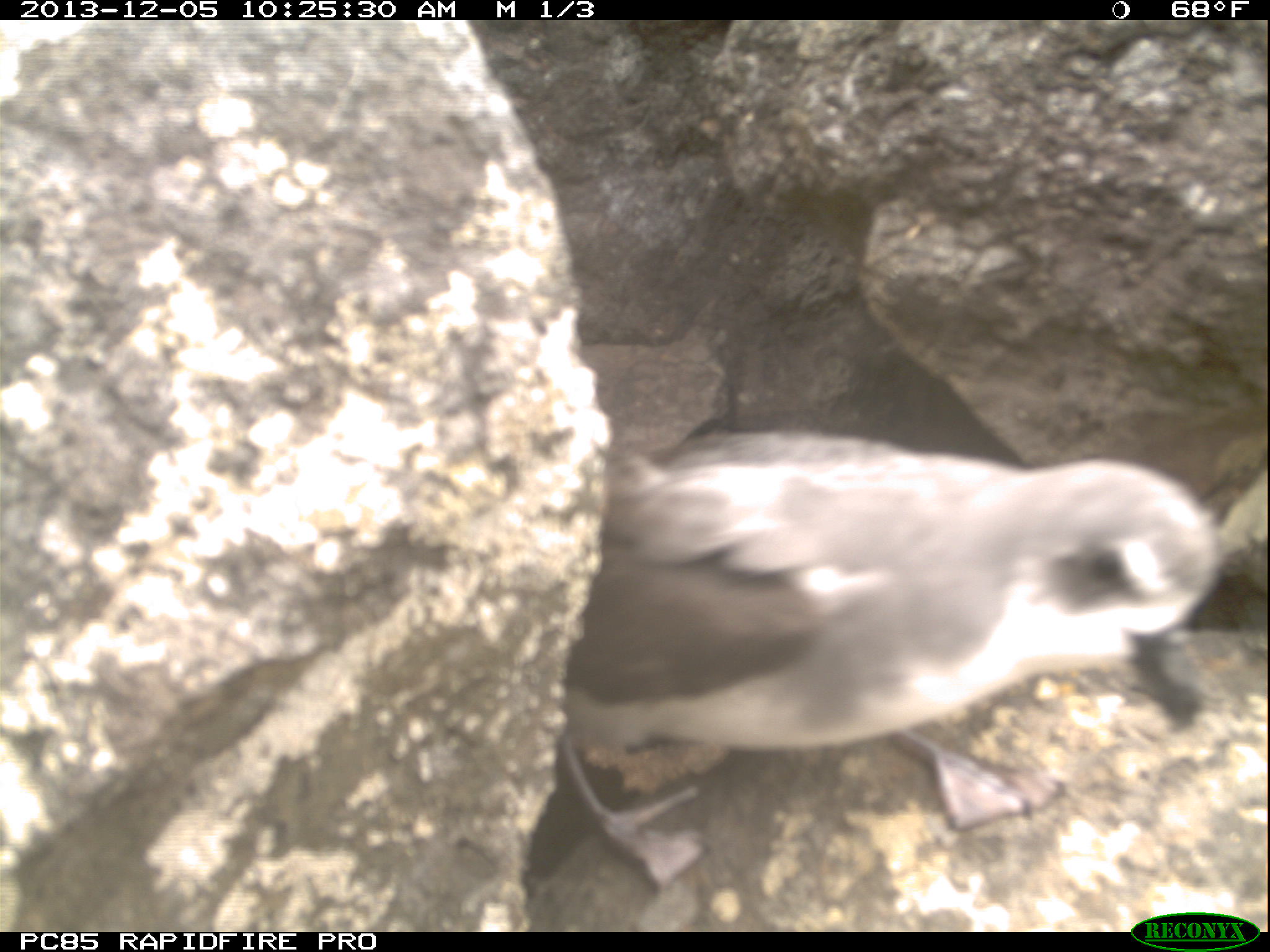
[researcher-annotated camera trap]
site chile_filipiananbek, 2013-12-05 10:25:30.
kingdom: Animalia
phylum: Chordata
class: Aves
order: Procellariiformes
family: Procellariidae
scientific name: Procellariidae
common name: petrel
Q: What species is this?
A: Petrel (Procellariidae).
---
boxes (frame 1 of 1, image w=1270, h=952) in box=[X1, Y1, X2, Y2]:
petrel: box=[523, 413, 1235, 907]